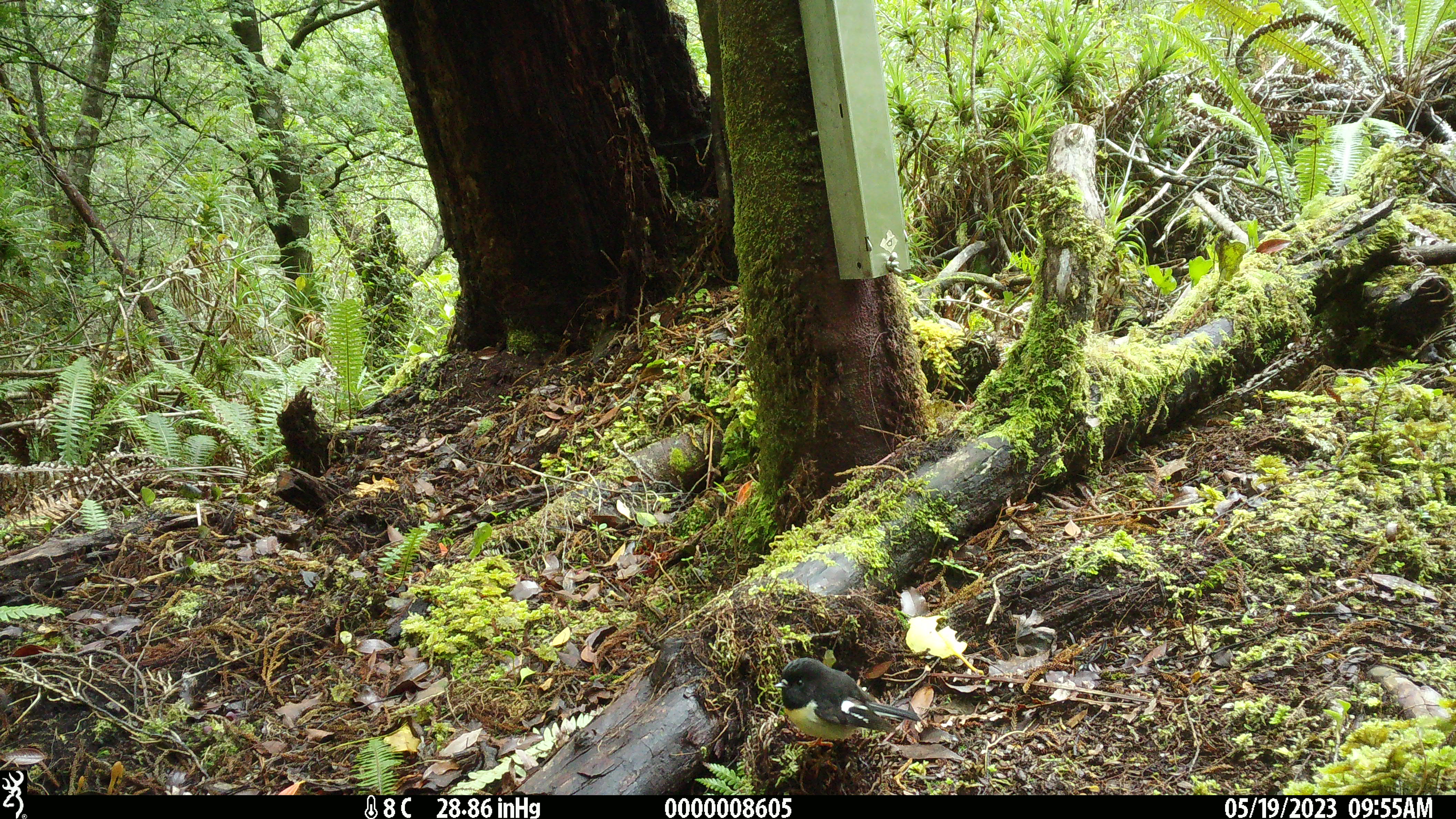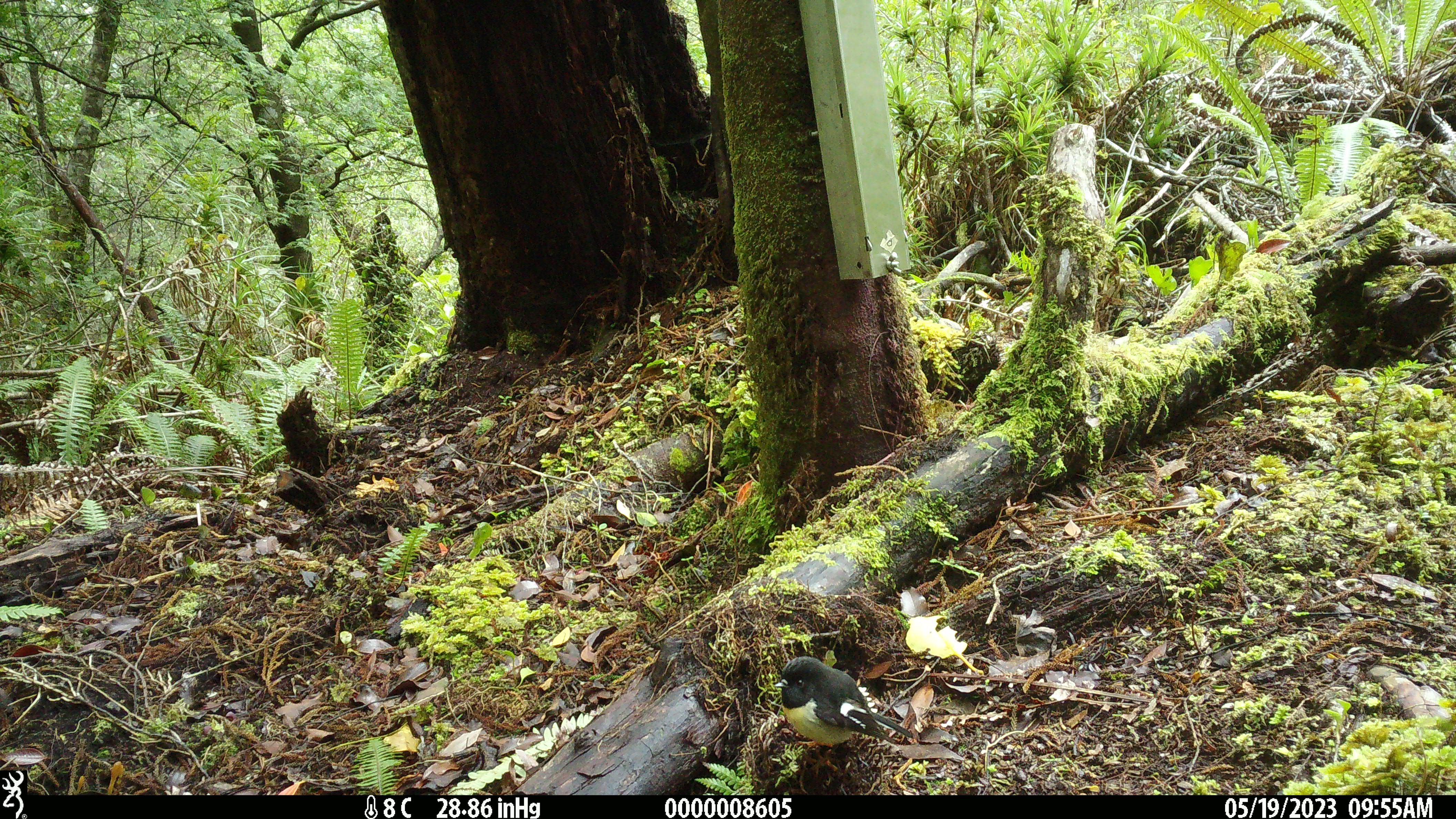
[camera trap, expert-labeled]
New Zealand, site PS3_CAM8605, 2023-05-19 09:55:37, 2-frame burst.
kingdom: Animalia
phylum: Chordata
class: Aves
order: Passeriformes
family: Petroicidae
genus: Petroica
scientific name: Petroica macrocephala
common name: tomtit